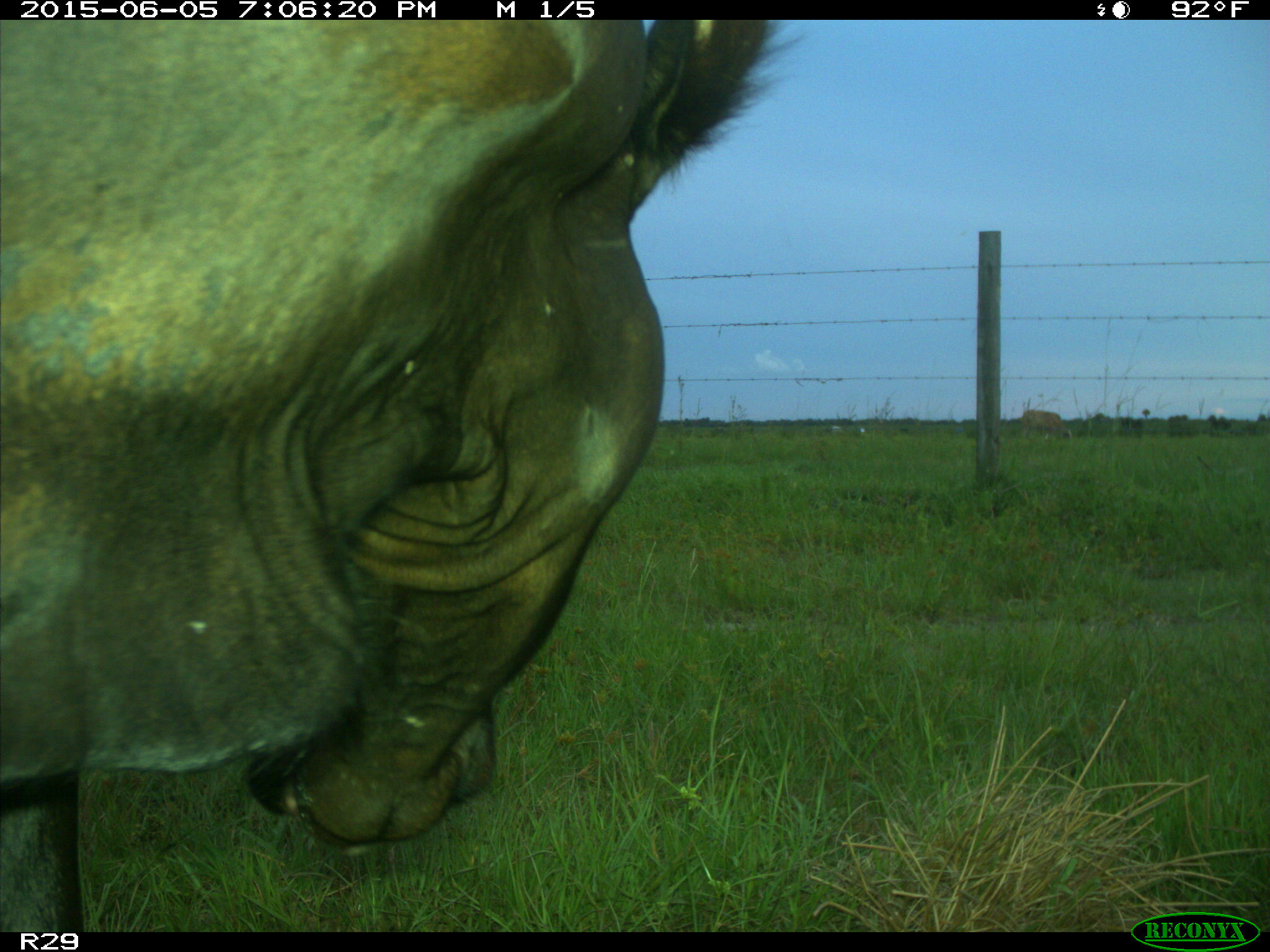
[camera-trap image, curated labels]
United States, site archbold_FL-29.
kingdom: Animalia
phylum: Chordata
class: Mammalia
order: Artiodactyla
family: Bovidae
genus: Bos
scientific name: Bos taurus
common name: domestic cow